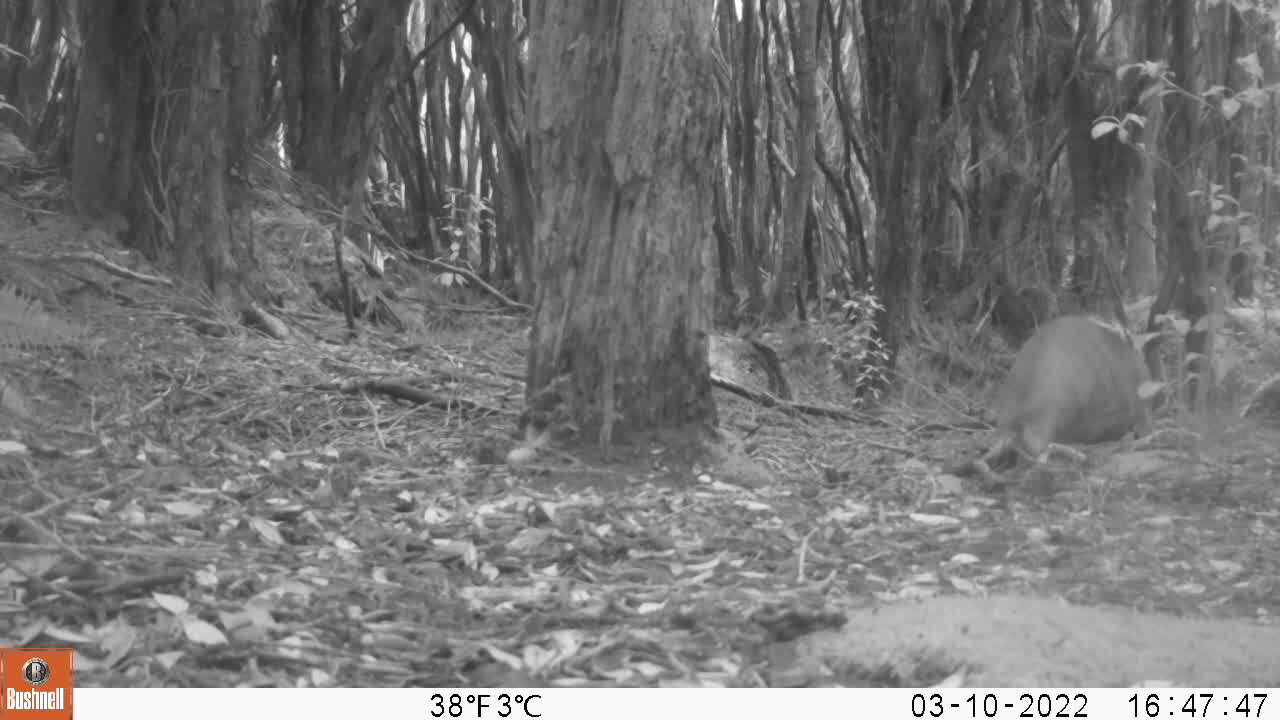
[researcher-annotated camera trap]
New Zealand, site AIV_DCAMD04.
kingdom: Animalia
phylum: Chordata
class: Mammalia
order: Carnivora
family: Otariidae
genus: Phocarctos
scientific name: Phocarctos hookeri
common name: new zealand sea lion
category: sealion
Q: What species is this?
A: Sealion (new zealand sea lion) (Phocarctos hookeri).